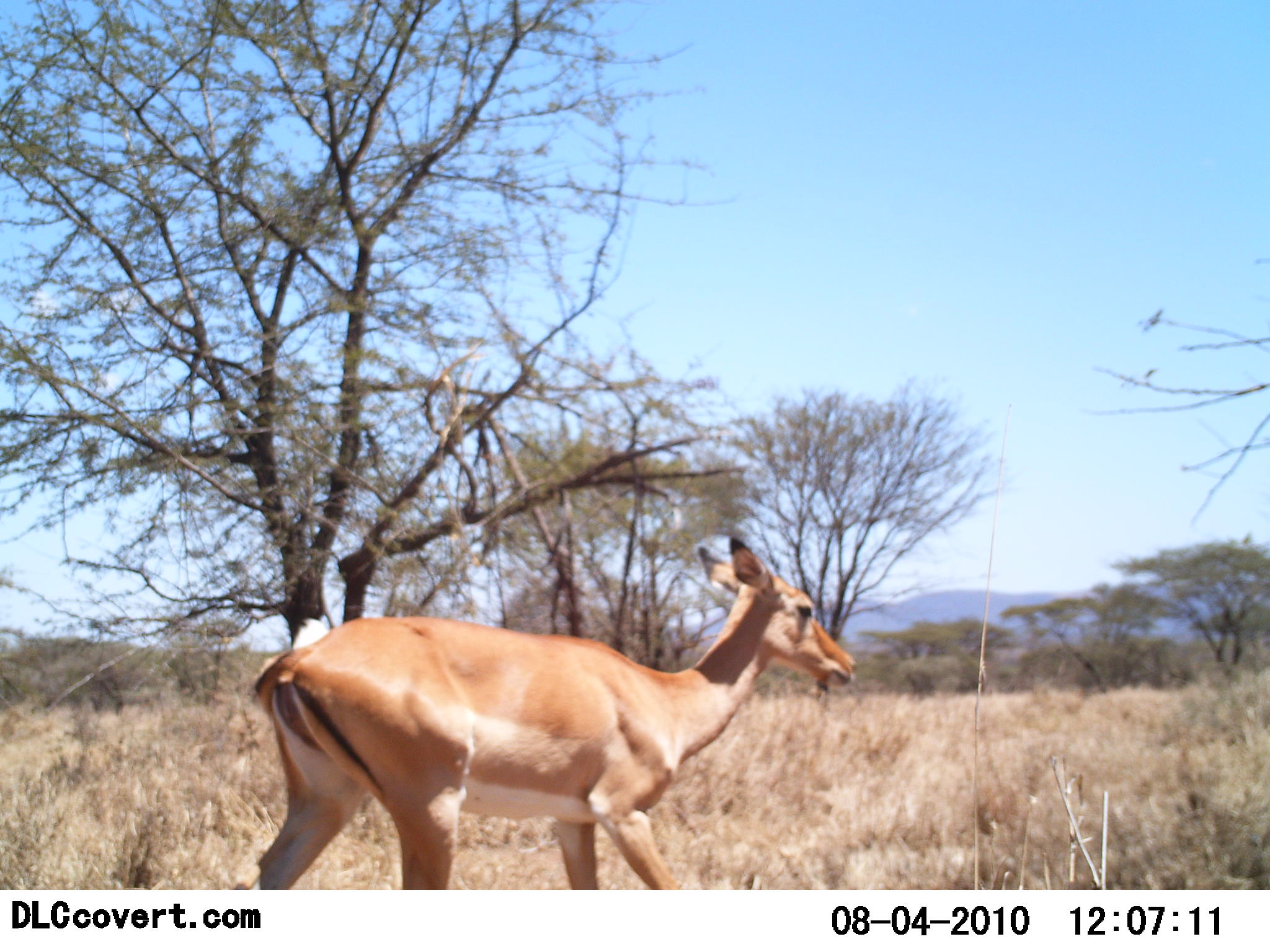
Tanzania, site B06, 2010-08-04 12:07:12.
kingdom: Animalia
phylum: Chordata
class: Mammalia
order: Artiodactyla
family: Bovidae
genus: Nanger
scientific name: Nanger granti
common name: grant's gazelle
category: gazellegrants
Gazellegrants (grant's gazelle) (Nanger granti), count 1. Behavior (volunteer vote fractions): standing 18%, resting 0%, moving 91%, interacting 0%. Young present (vote fraction): 0%. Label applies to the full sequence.